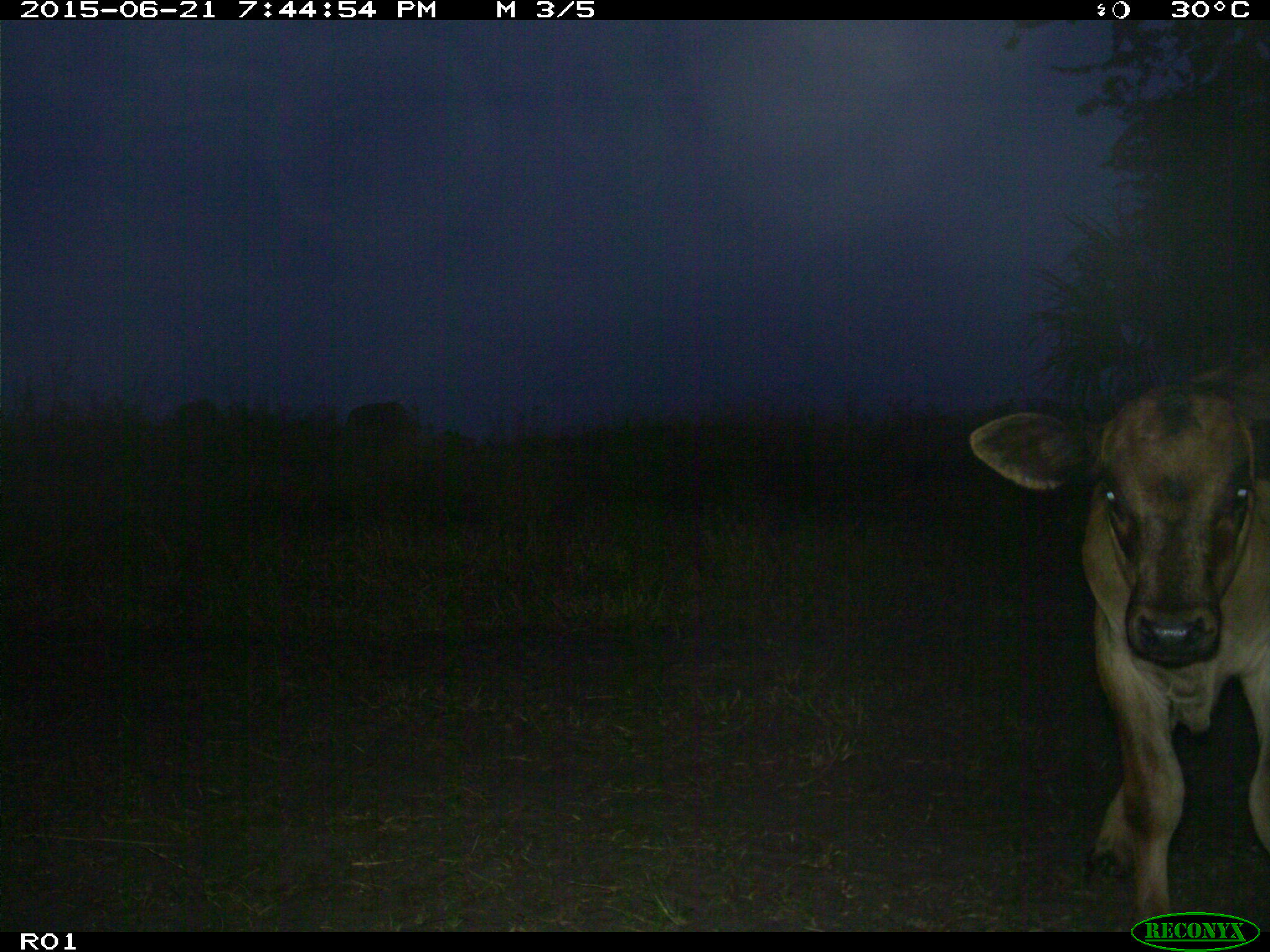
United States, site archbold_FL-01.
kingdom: Animalia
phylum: Chordata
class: Mammalia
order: Artiodactyla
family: Bovidae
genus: Bos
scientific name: Bos taurus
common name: domestic cow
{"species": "Bos taurus (domestic cow)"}